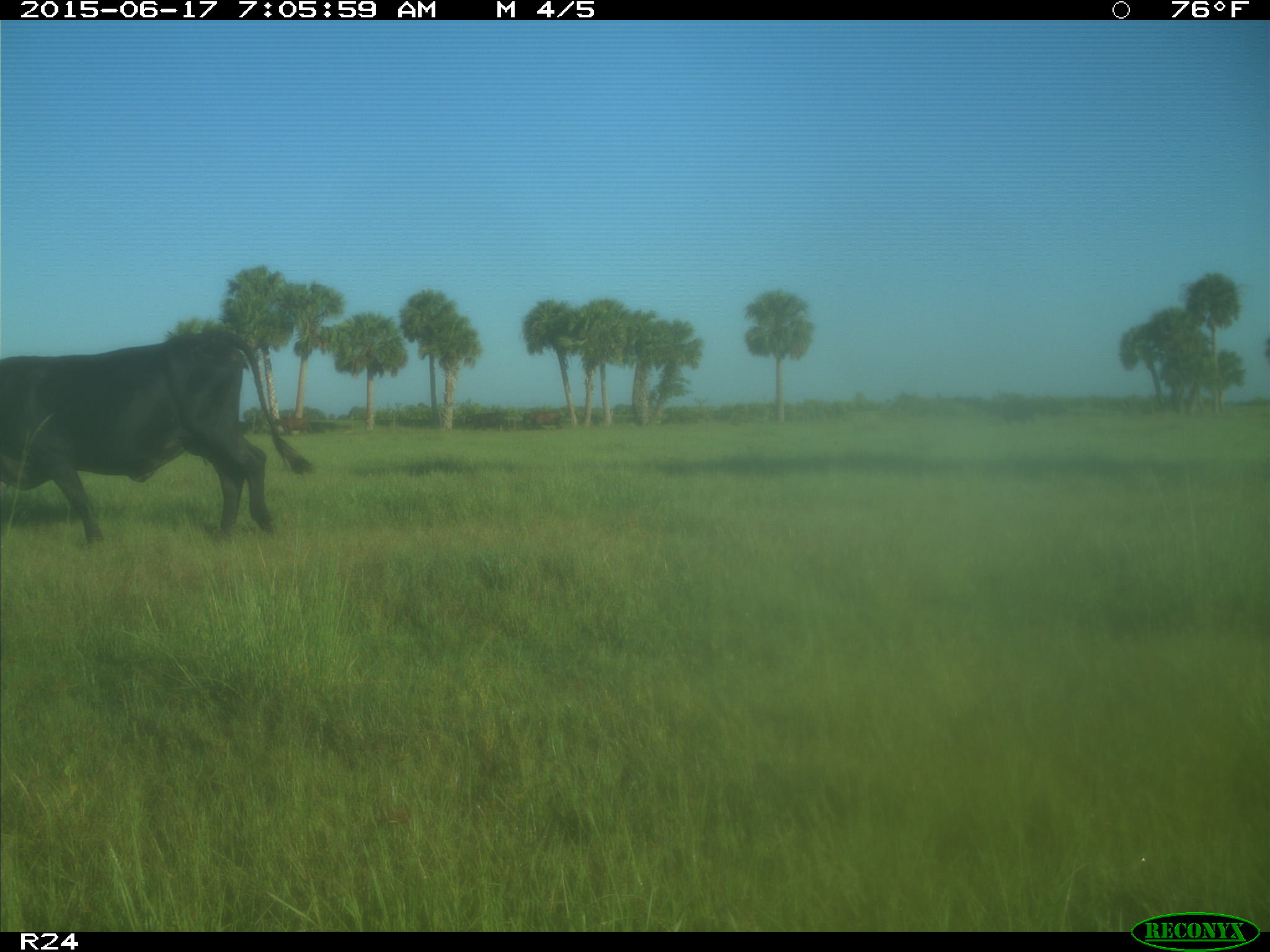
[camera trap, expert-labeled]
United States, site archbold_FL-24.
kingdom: Animalia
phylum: Chordata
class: Mammalia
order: Artiodactyla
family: Bovidae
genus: Bos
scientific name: Bos taurus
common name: domestic cow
Bos taurus (domestic cow).